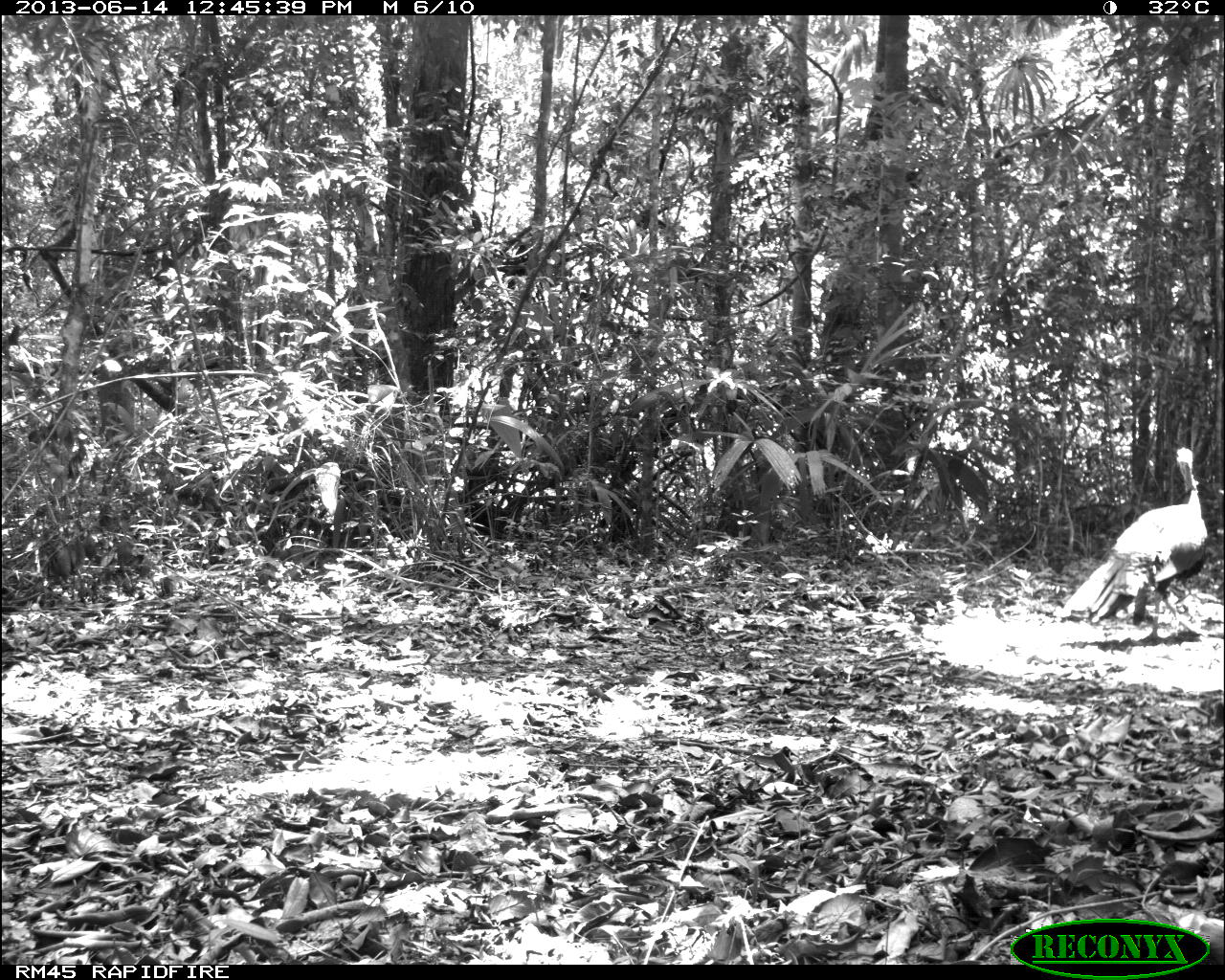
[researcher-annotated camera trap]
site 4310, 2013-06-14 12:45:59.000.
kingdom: Animalia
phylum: Chordata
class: Aves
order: Galliformes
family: Phasianidae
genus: Meleagris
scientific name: Meleagris ocellata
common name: ocellated turkey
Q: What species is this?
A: Meleagris ocellata (ocellated turkey).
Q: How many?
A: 1.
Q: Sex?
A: Male.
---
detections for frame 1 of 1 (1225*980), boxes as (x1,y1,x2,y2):
meleagris ocellata: (1058,444,1210,648)